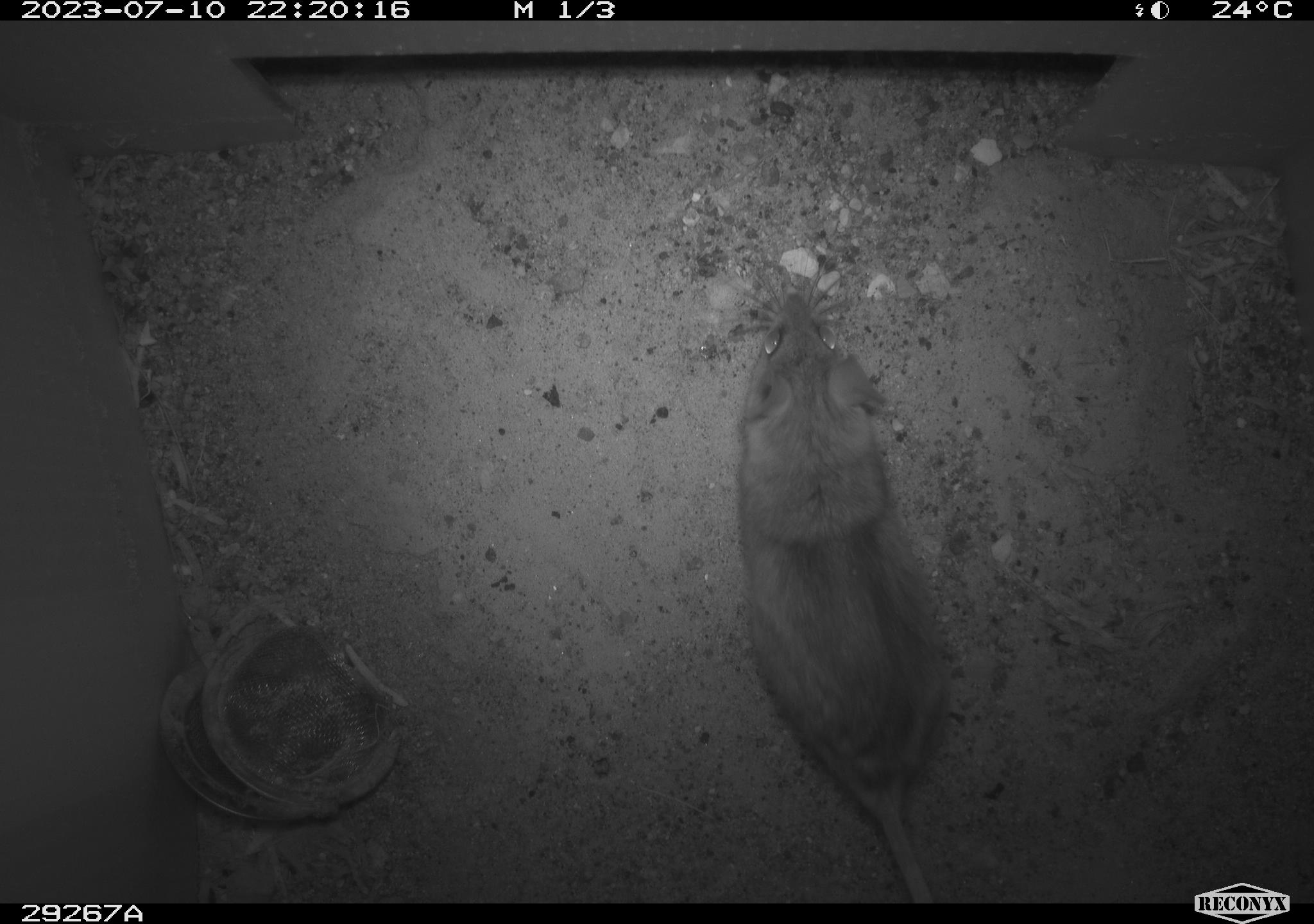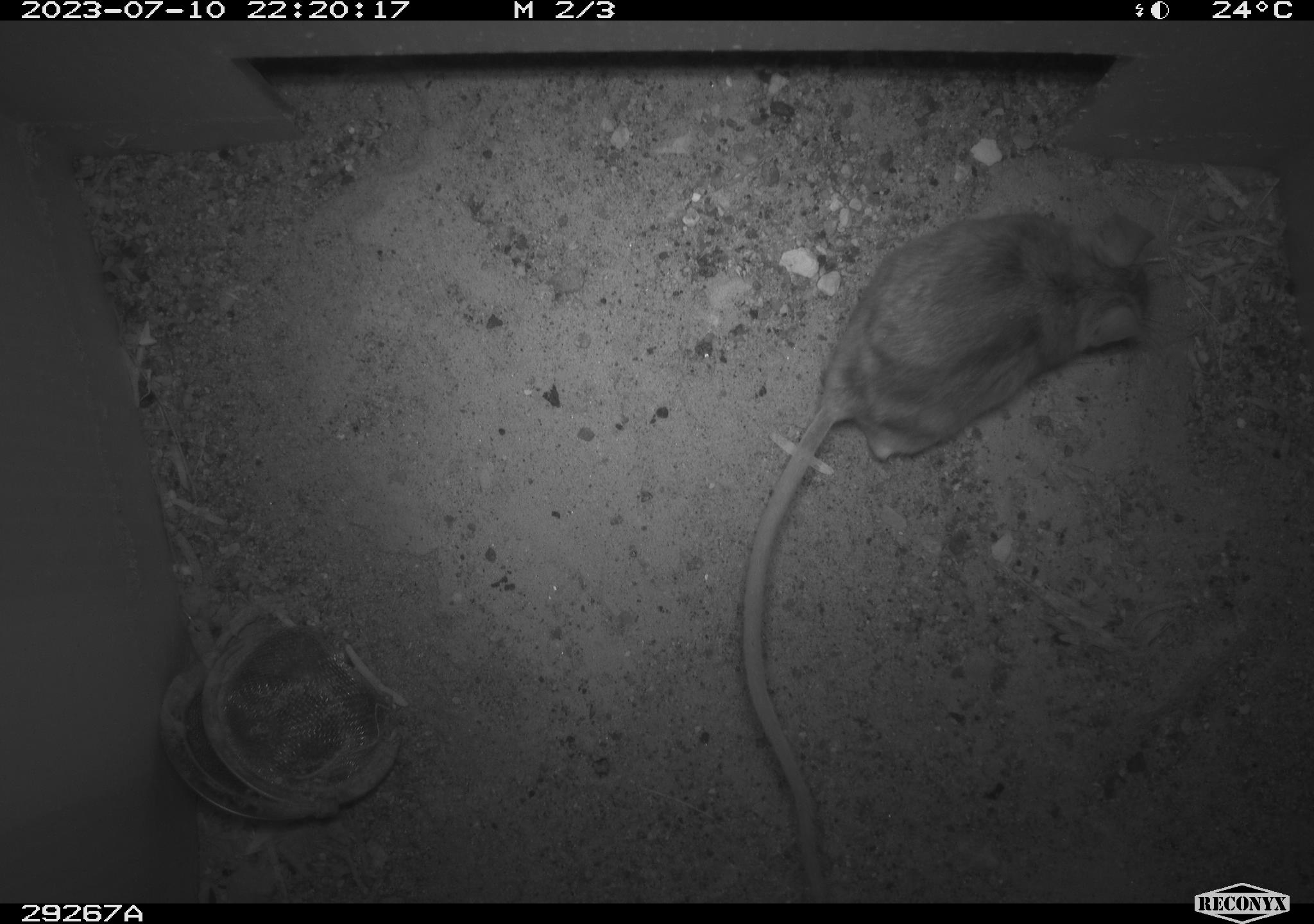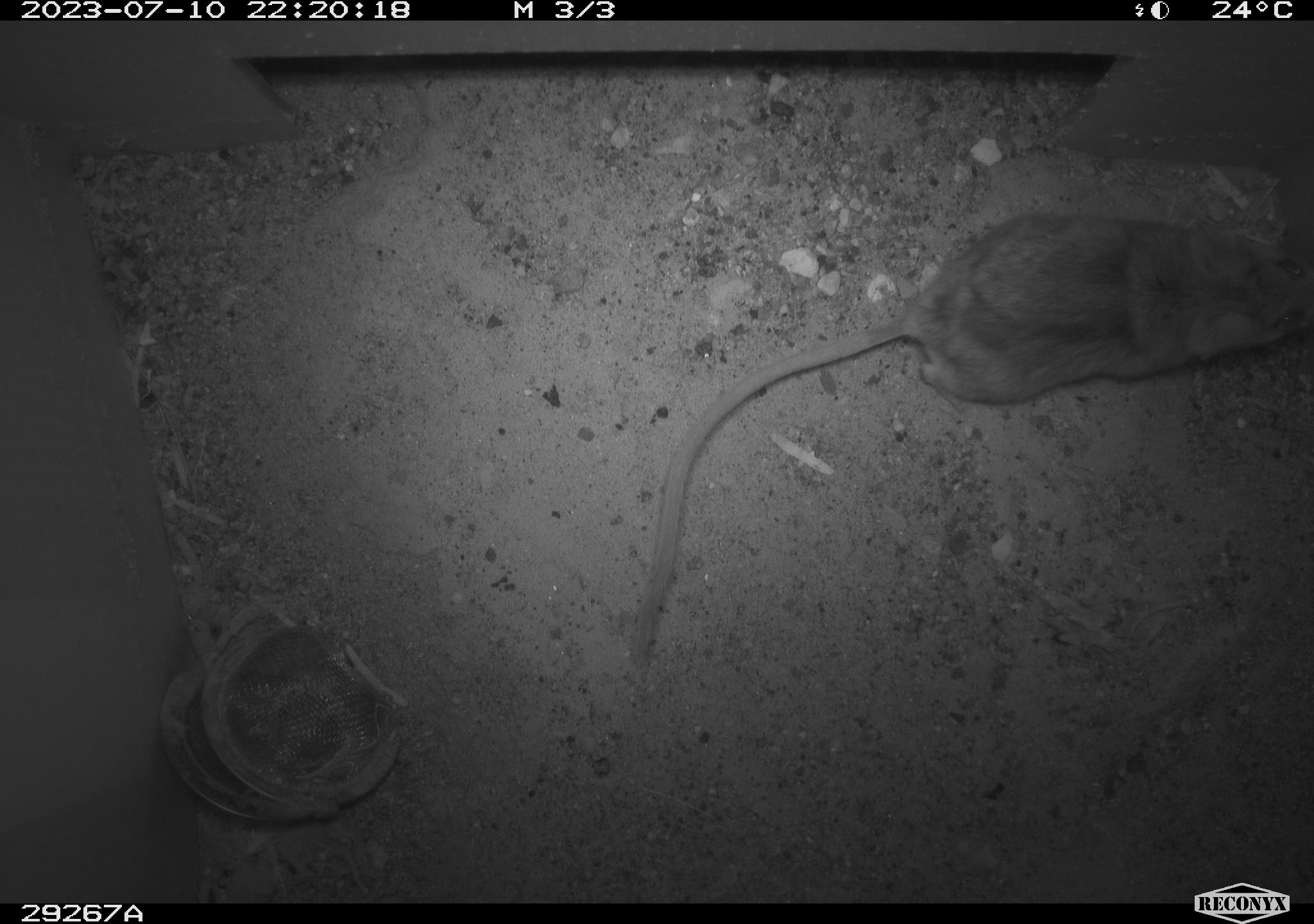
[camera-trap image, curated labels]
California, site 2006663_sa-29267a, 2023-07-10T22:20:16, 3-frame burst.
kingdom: Animalia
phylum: Chordata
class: Mammalia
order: Rodentia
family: Cricetidae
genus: Peromyscus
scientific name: Peromyscus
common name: deer mice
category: peromyscus species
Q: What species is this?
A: Peromyscus species (deer mice) (Peromyscus).